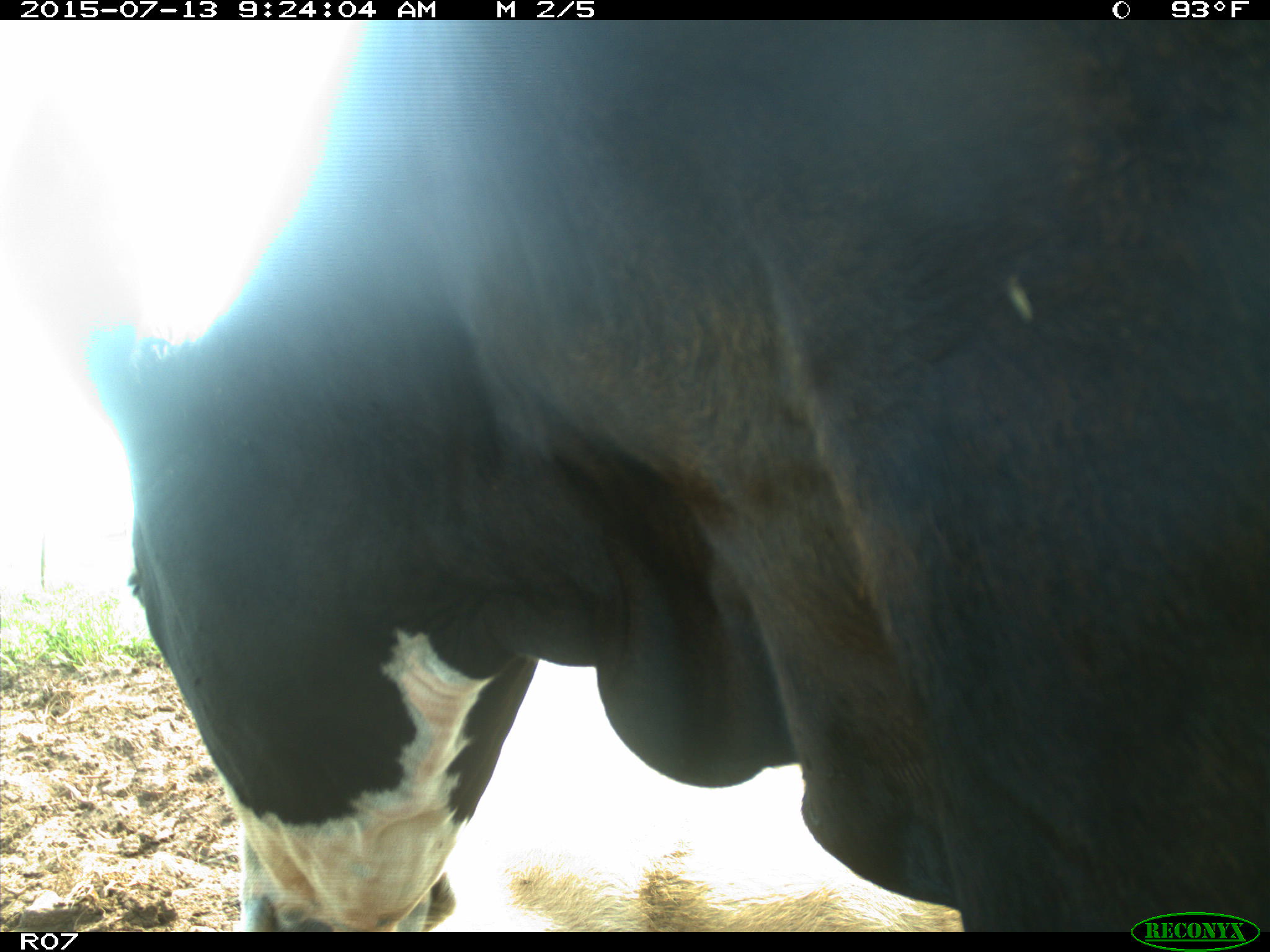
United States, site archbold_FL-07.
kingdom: Animalia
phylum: Chordata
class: Mammalia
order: Artiodactyla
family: Bovidae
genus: Bos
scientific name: Bos taurus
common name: domestic cow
Bos taurus (domestic cow).